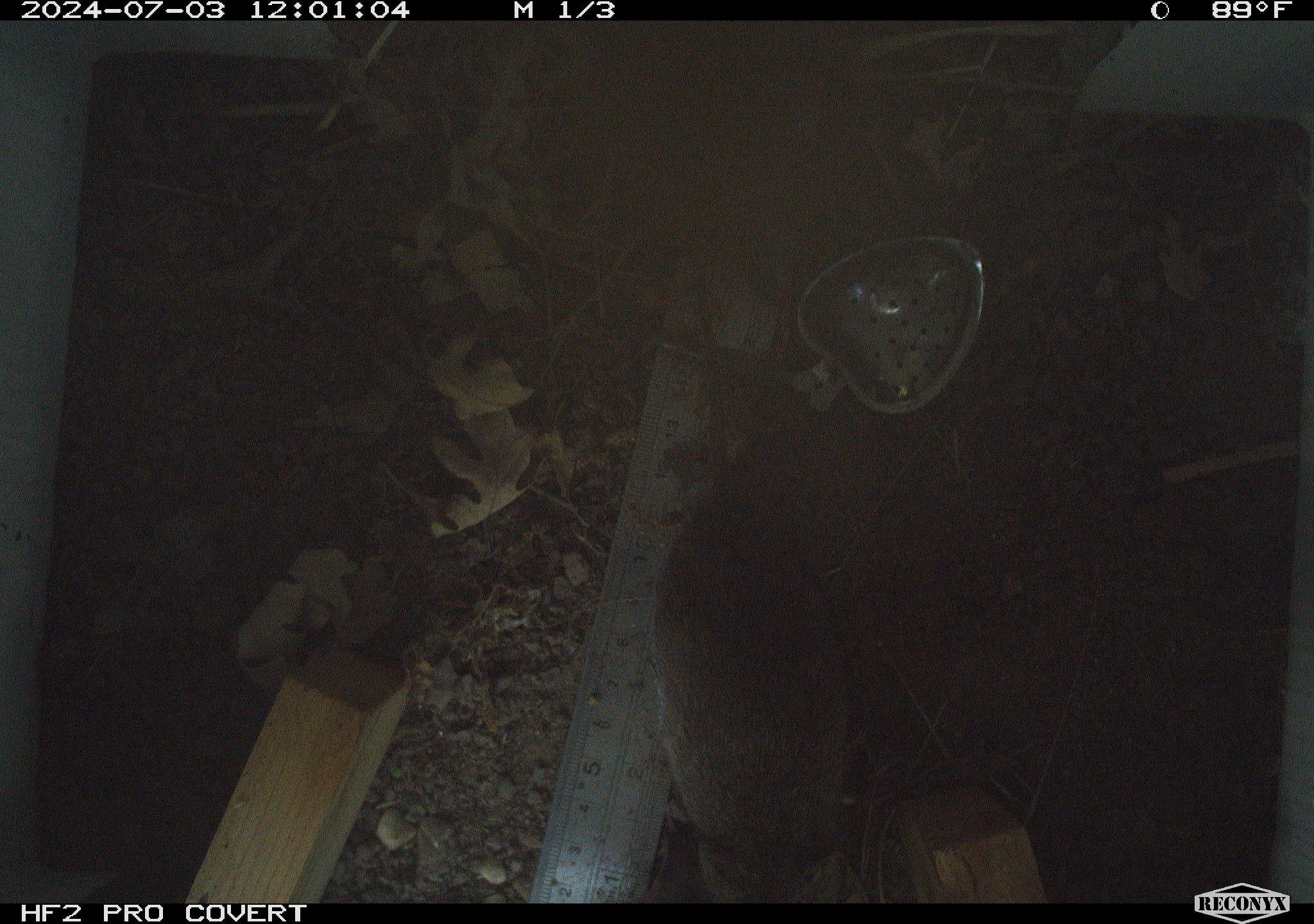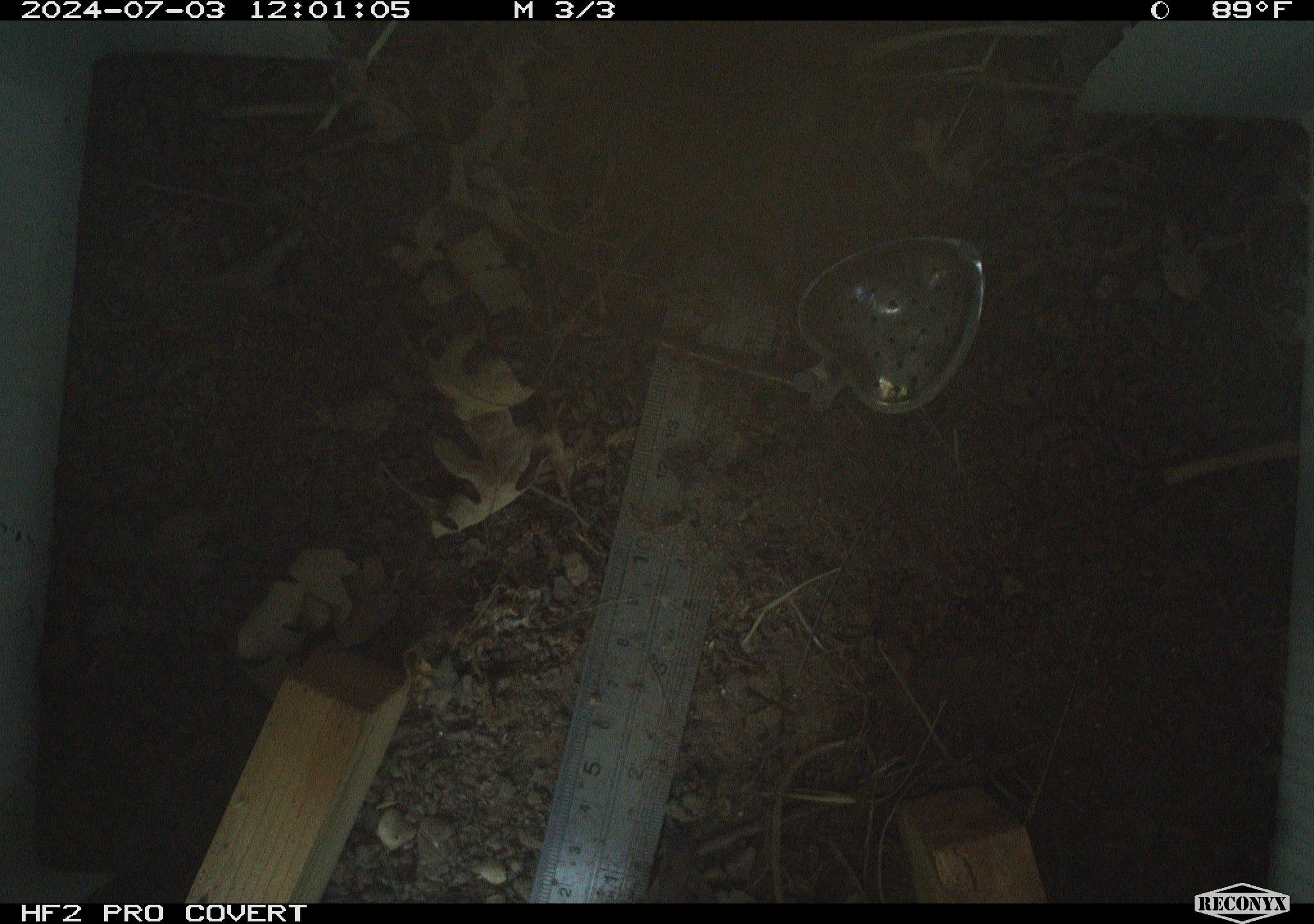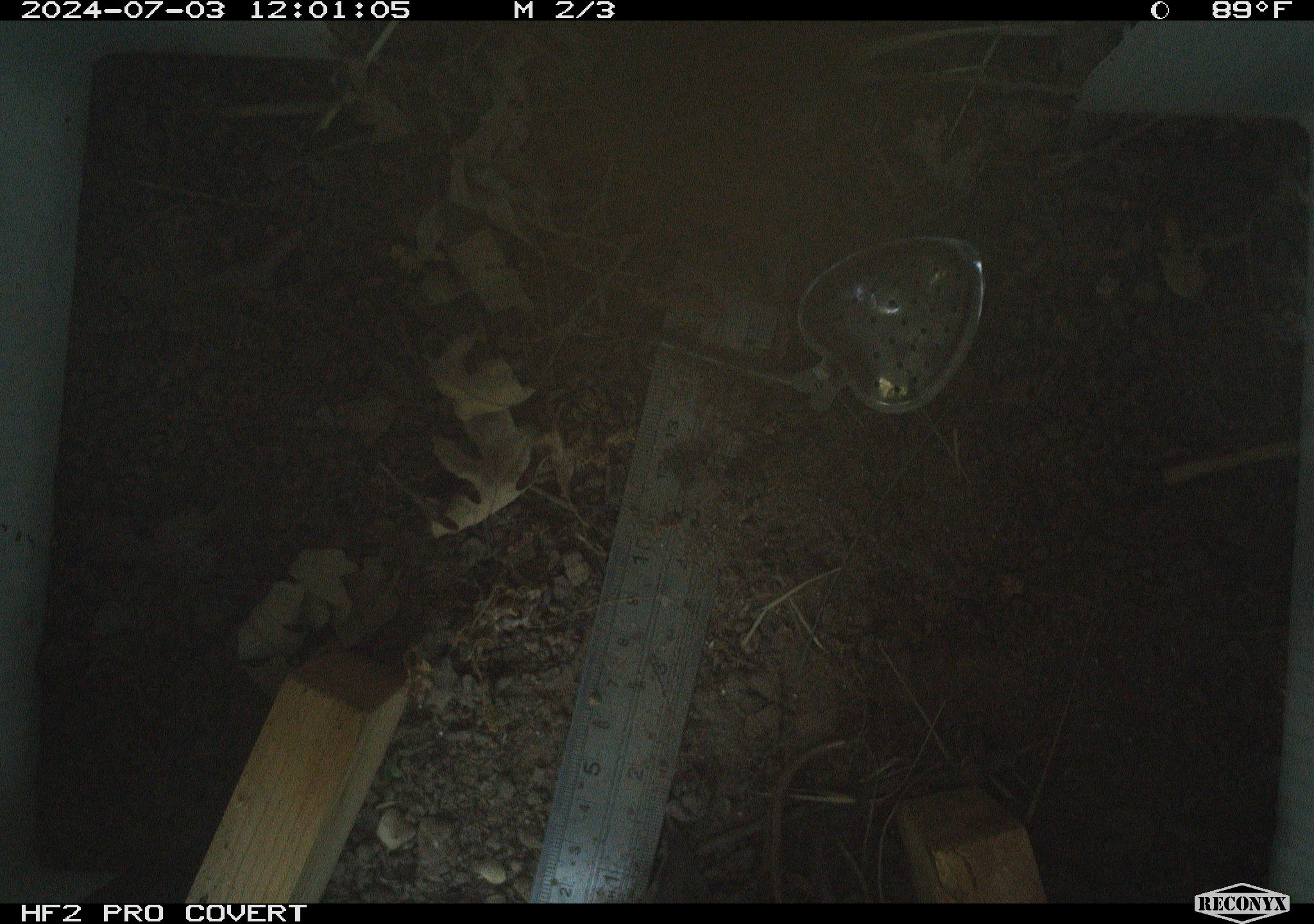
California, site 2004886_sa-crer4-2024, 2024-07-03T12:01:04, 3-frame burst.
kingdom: Animalia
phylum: Chordata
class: Mammalia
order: Rodentia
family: Cricetidae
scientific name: Arvicolinae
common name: voles, lemmings, and muskrats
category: arvicolinae subfamily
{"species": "arvicolinae subfamily (voles, lemmings, and muskrats) (Arvicolinae)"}